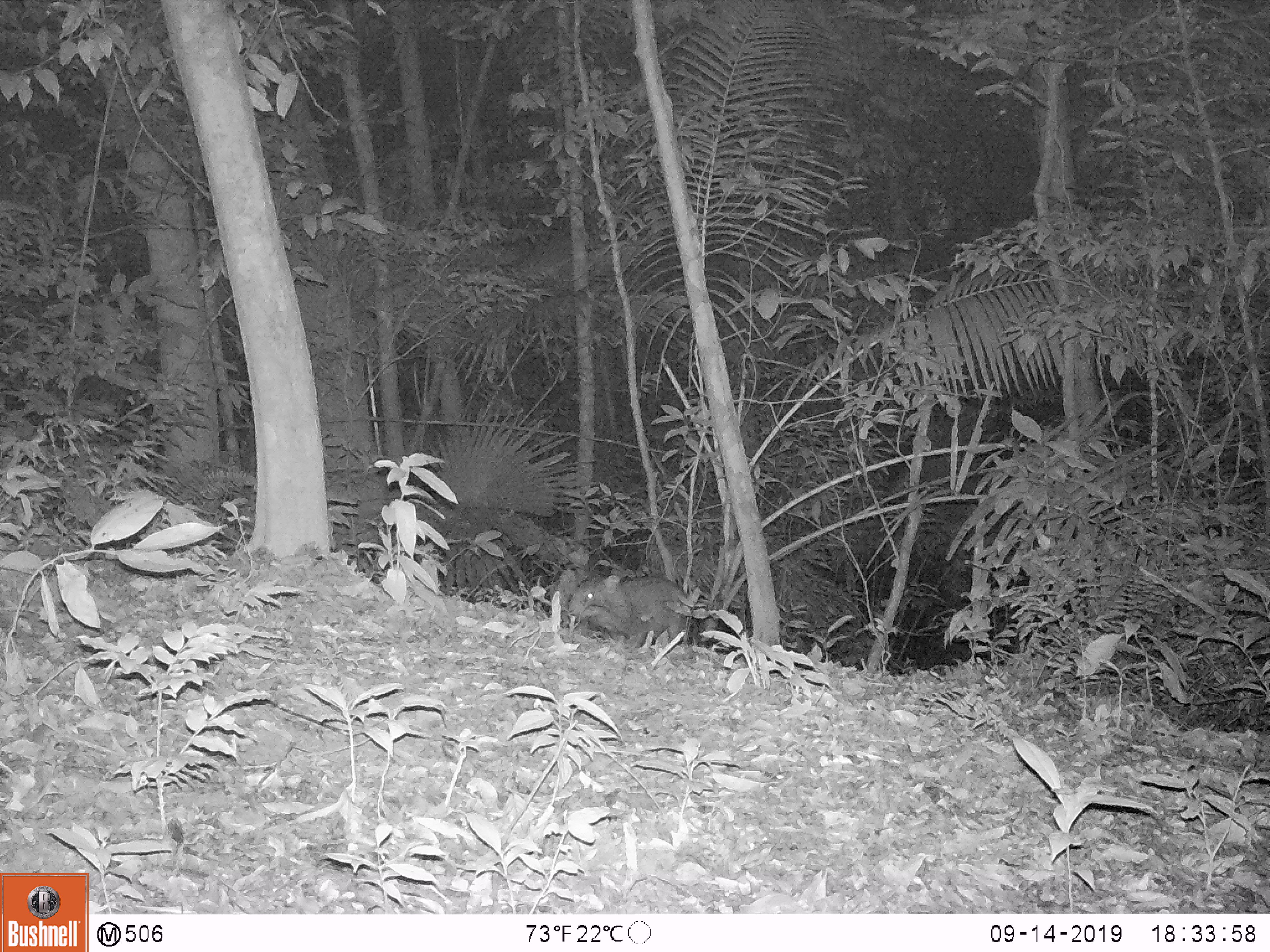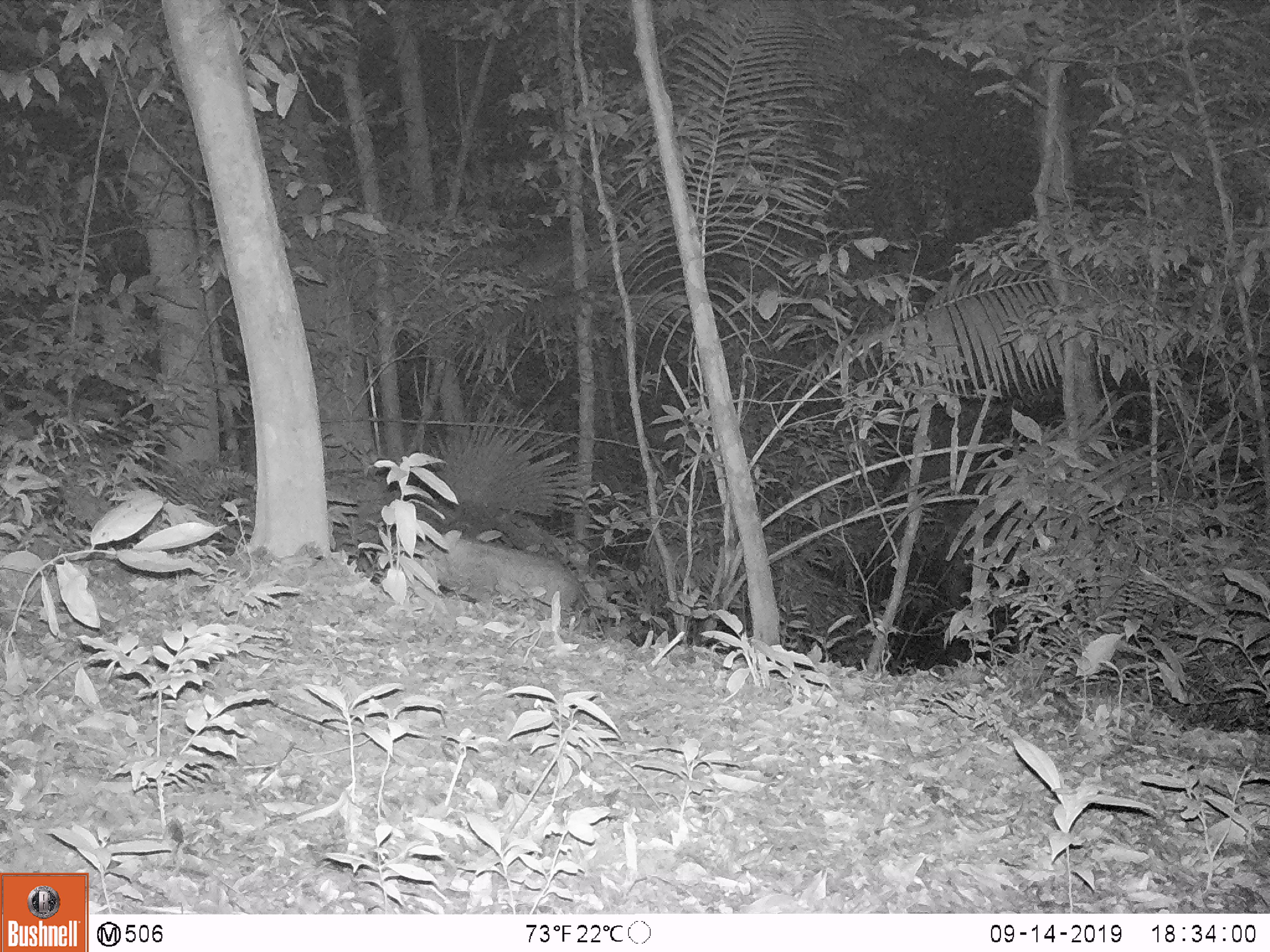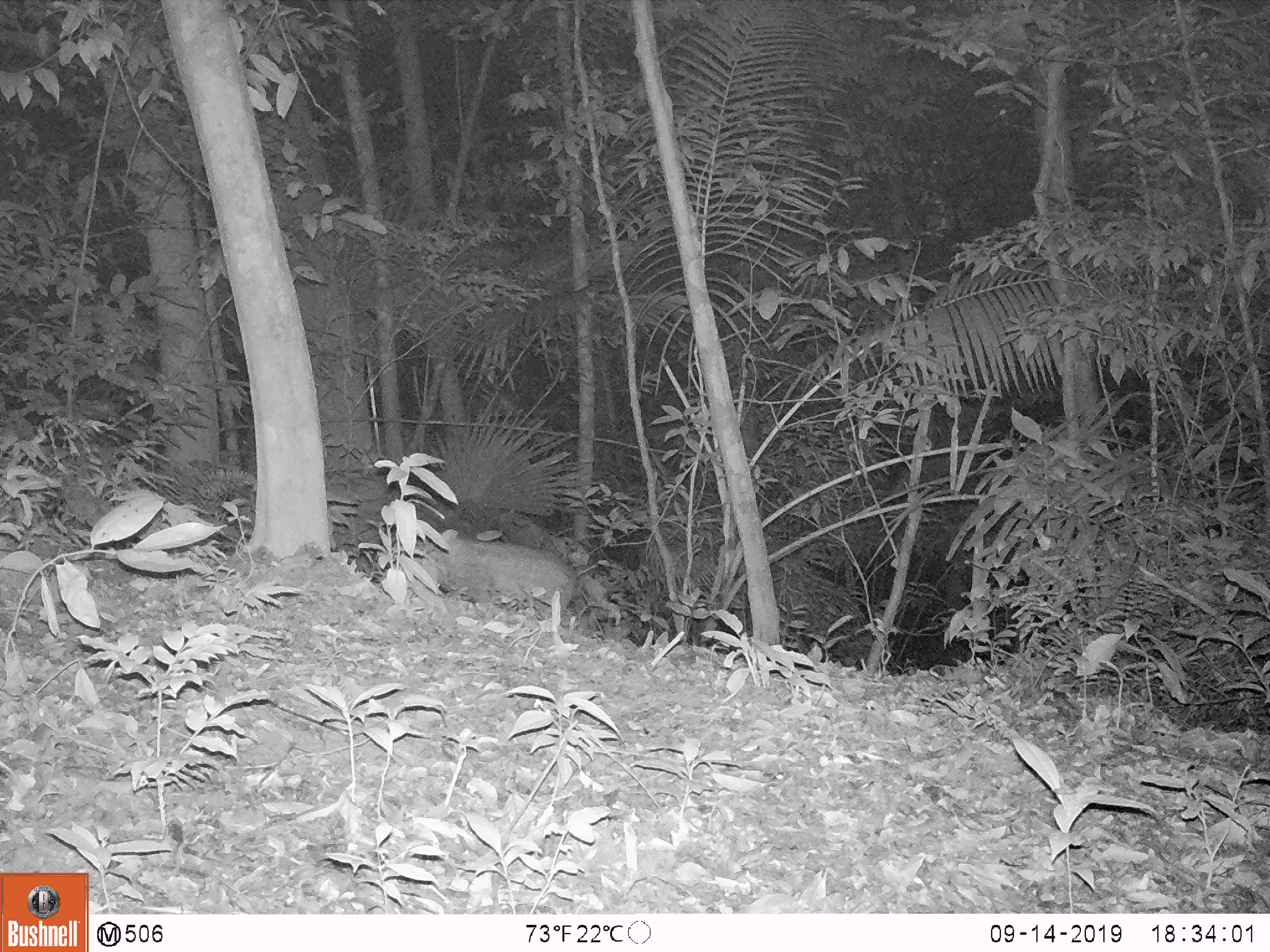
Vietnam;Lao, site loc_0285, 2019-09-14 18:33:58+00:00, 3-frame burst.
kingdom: Animalia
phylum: Chordata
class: Mammalia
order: Artiodactyla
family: Suidae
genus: Sus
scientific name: Sus scrofa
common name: eurasian wild pig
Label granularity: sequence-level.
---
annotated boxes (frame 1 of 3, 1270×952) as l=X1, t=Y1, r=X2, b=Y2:
eurasian wild pig: l=568, t=573, r=683, b=642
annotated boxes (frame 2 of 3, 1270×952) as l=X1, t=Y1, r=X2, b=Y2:
eurasian wild pig: l=415, t=529, r=580, b=619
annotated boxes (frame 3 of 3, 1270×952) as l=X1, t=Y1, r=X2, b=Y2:
eurasian wild pig: l=412, t=526, r=576, b=624